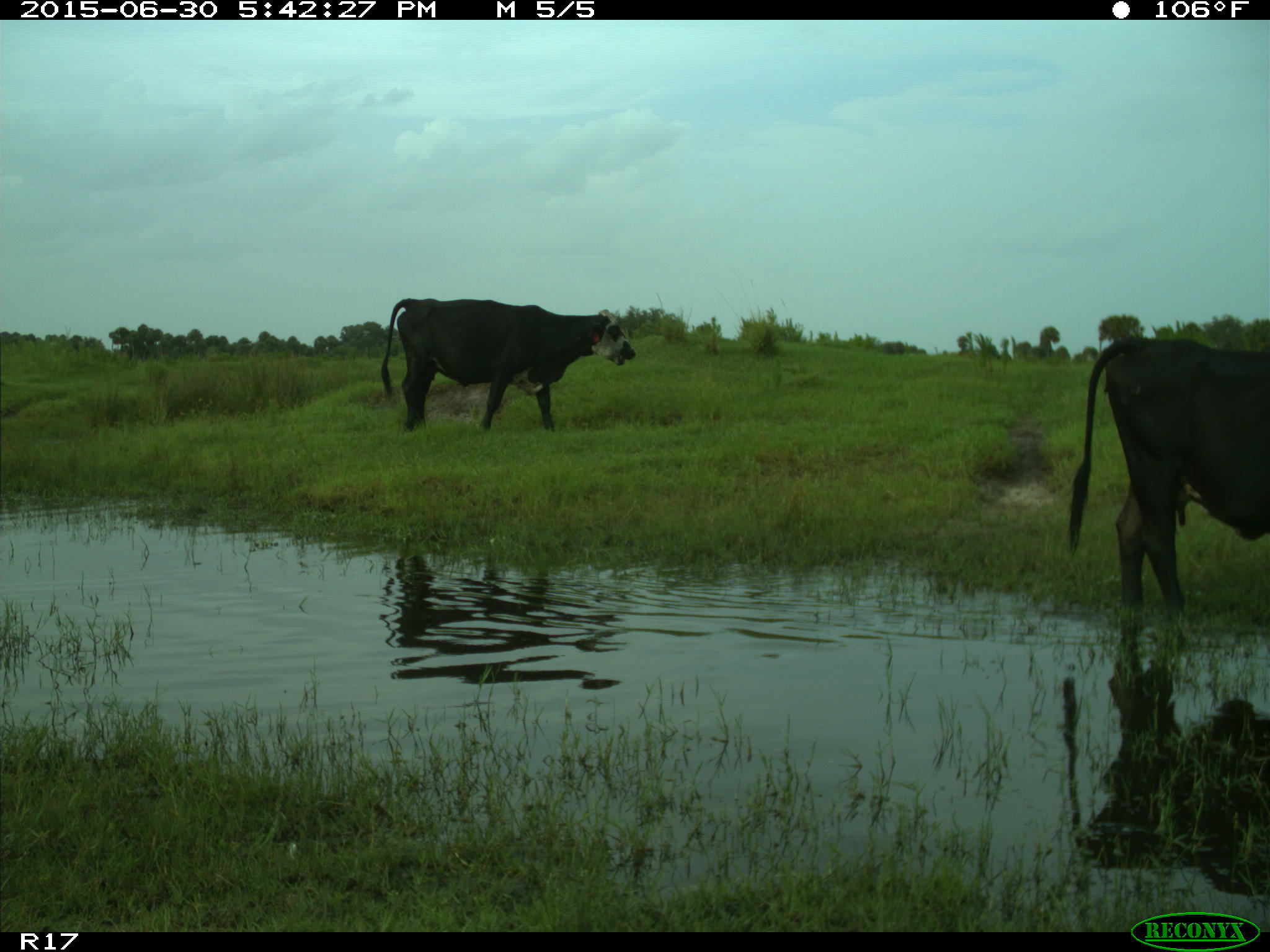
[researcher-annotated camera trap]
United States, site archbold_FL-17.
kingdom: Animalia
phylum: Chordata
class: Mammalia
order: Artiodactyla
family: Bovidae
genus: Bos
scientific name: Bos taurus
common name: domestic cow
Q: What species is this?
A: Bos taurus (domestic cow).